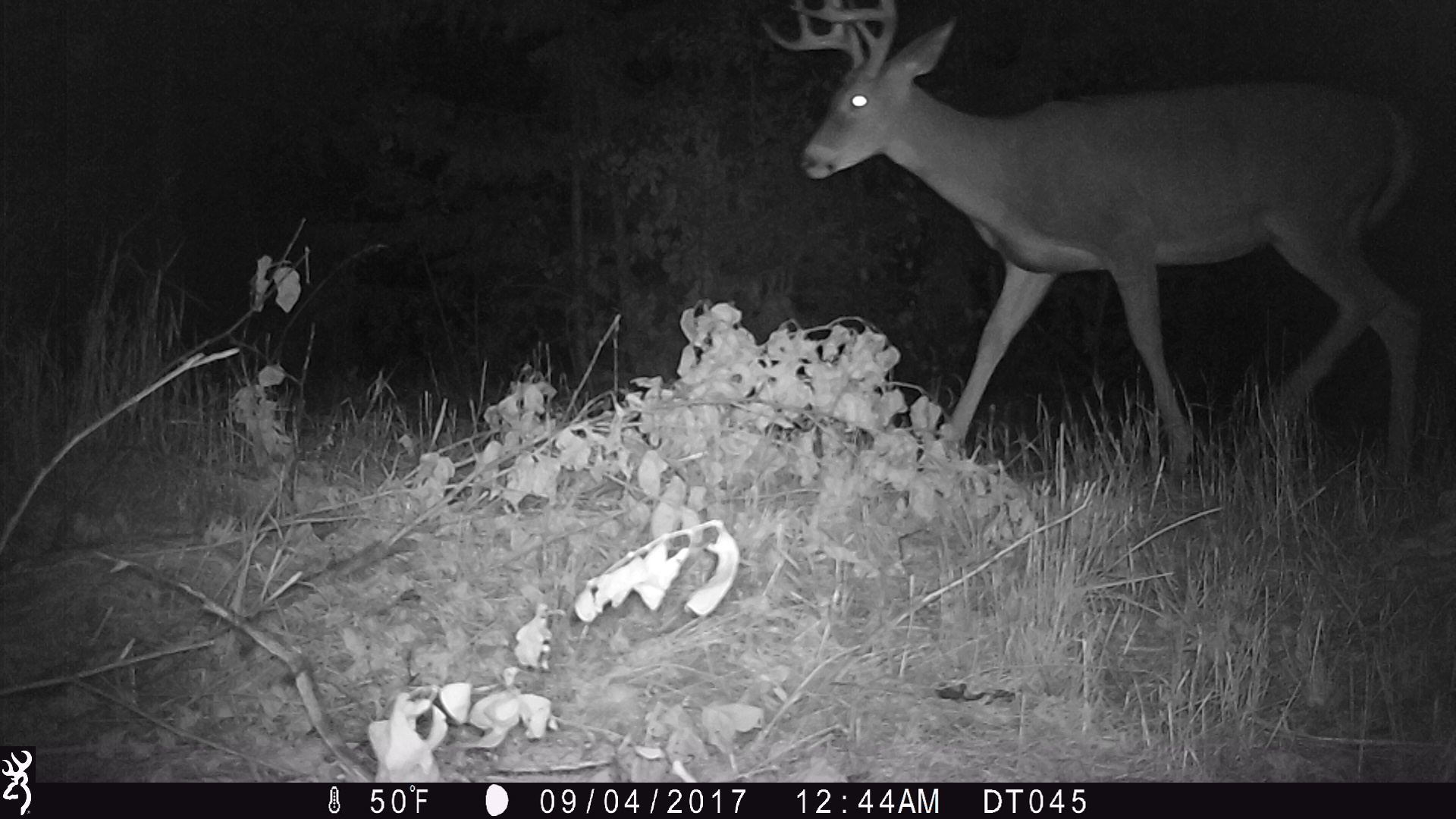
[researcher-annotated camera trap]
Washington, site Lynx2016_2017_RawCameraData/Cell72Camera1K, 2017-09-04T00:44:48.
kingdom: Animalia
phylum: Chordata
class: Mammalia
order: Artiodactyla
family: Cervidae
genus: Odocoileus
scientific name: Odocoileus virginianus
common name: white-tailed deer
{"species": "Odocoileus virginianus (white-tailed deer)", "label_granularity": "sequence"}